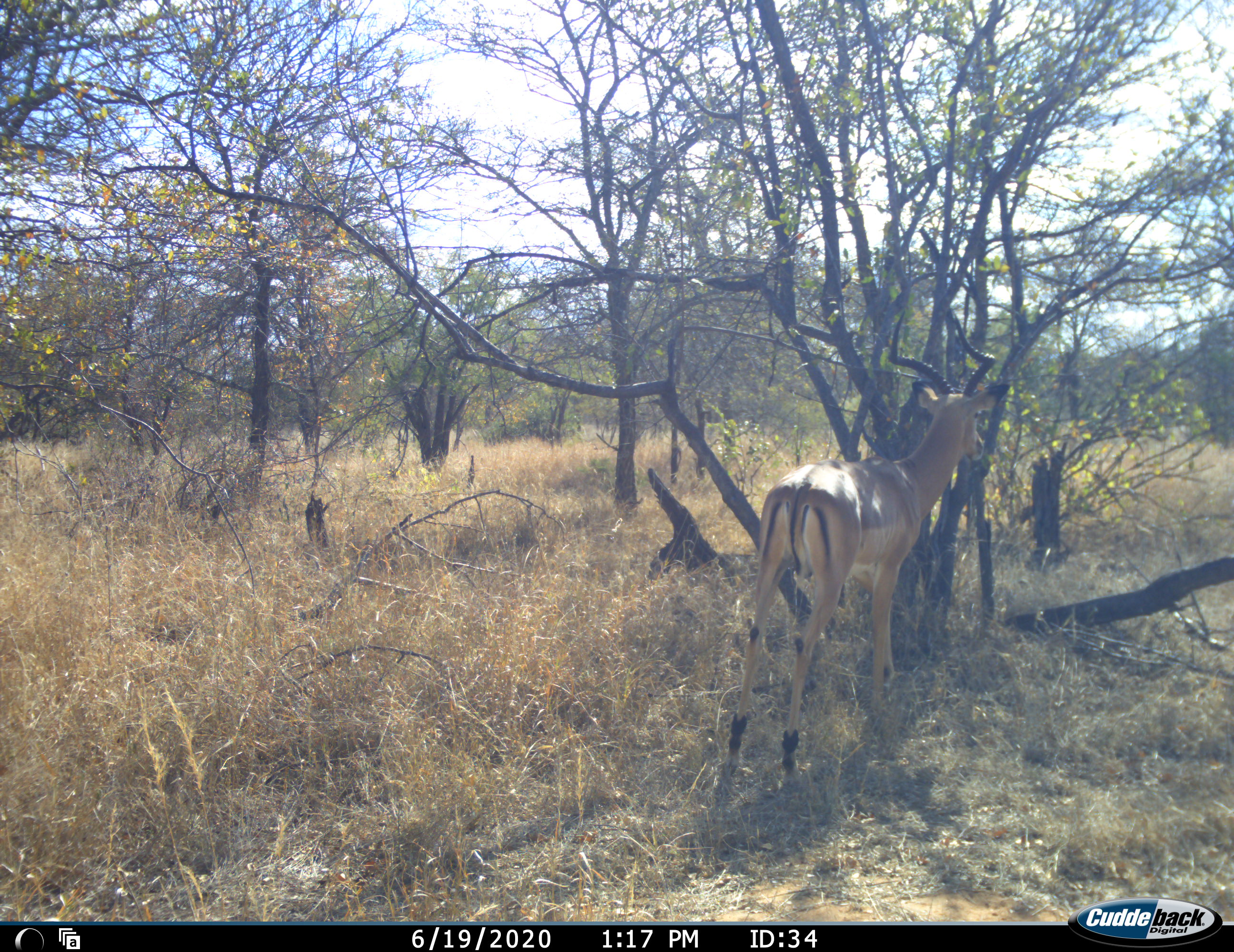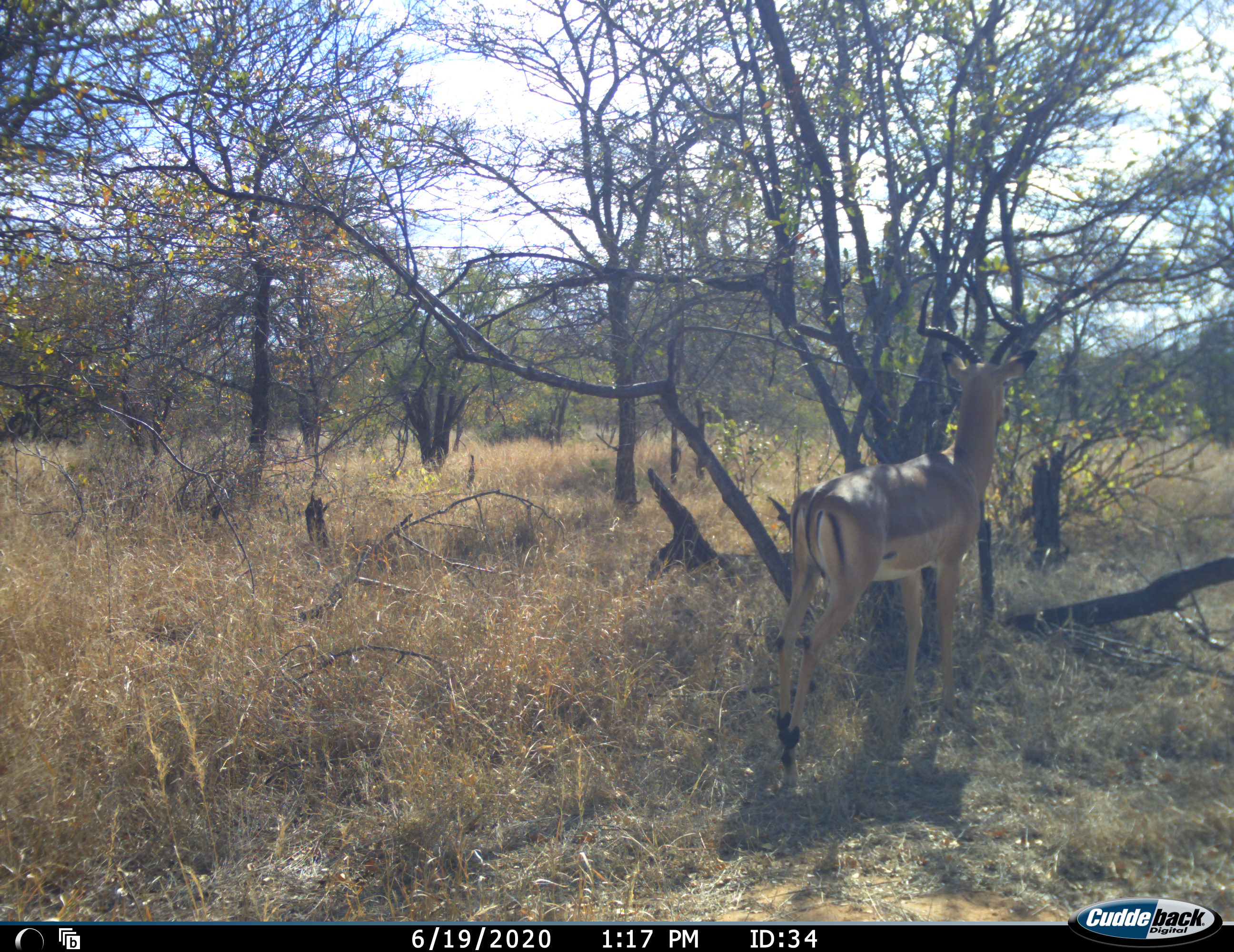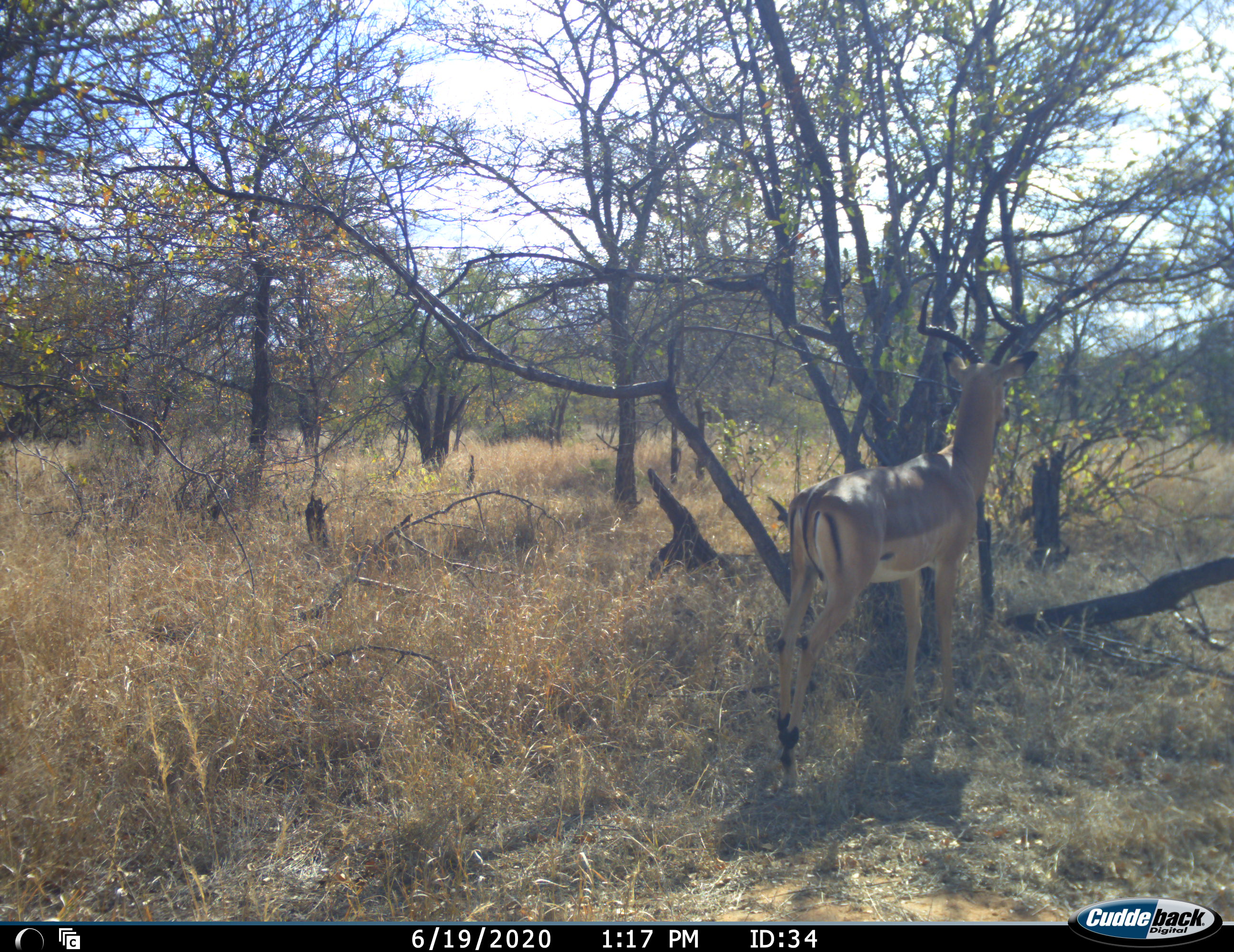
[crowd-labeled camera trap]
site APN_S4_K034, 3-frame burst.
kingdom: Animalia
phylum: Chordata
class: Mammalia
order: Artiodactyla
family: Bovidae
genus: Aepyceros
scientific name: Aepyceros melampus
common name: impala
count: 1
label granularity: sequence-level